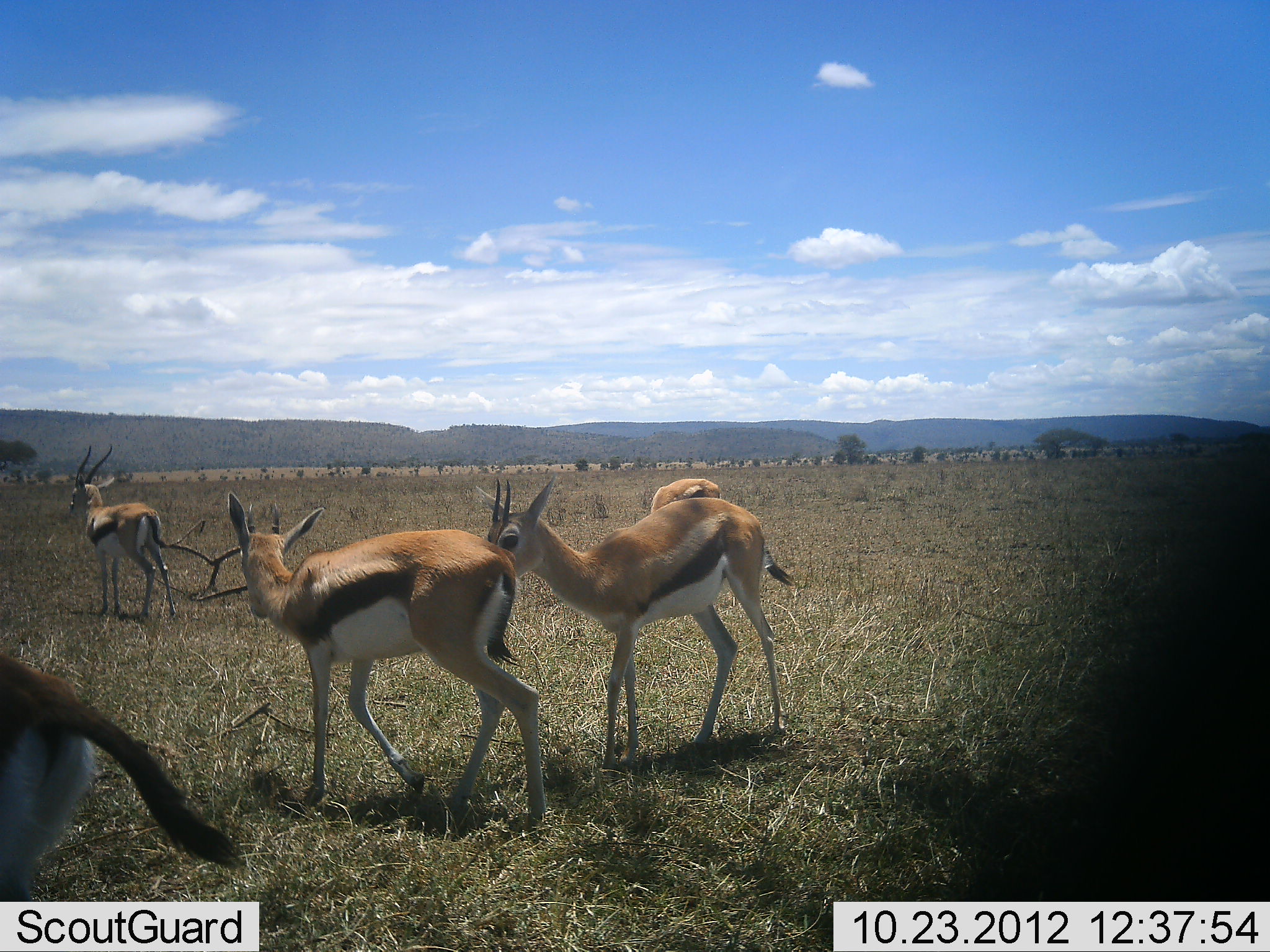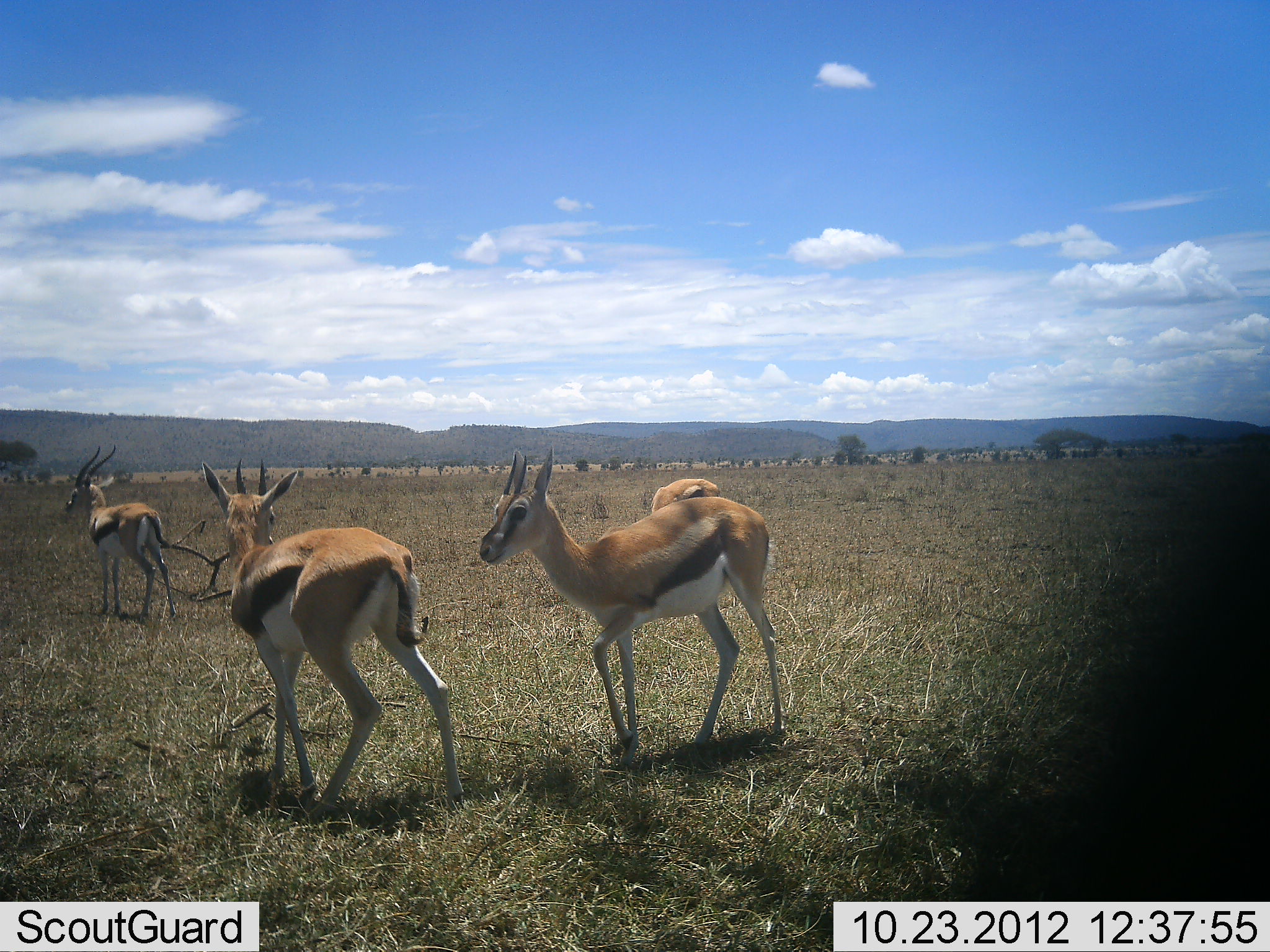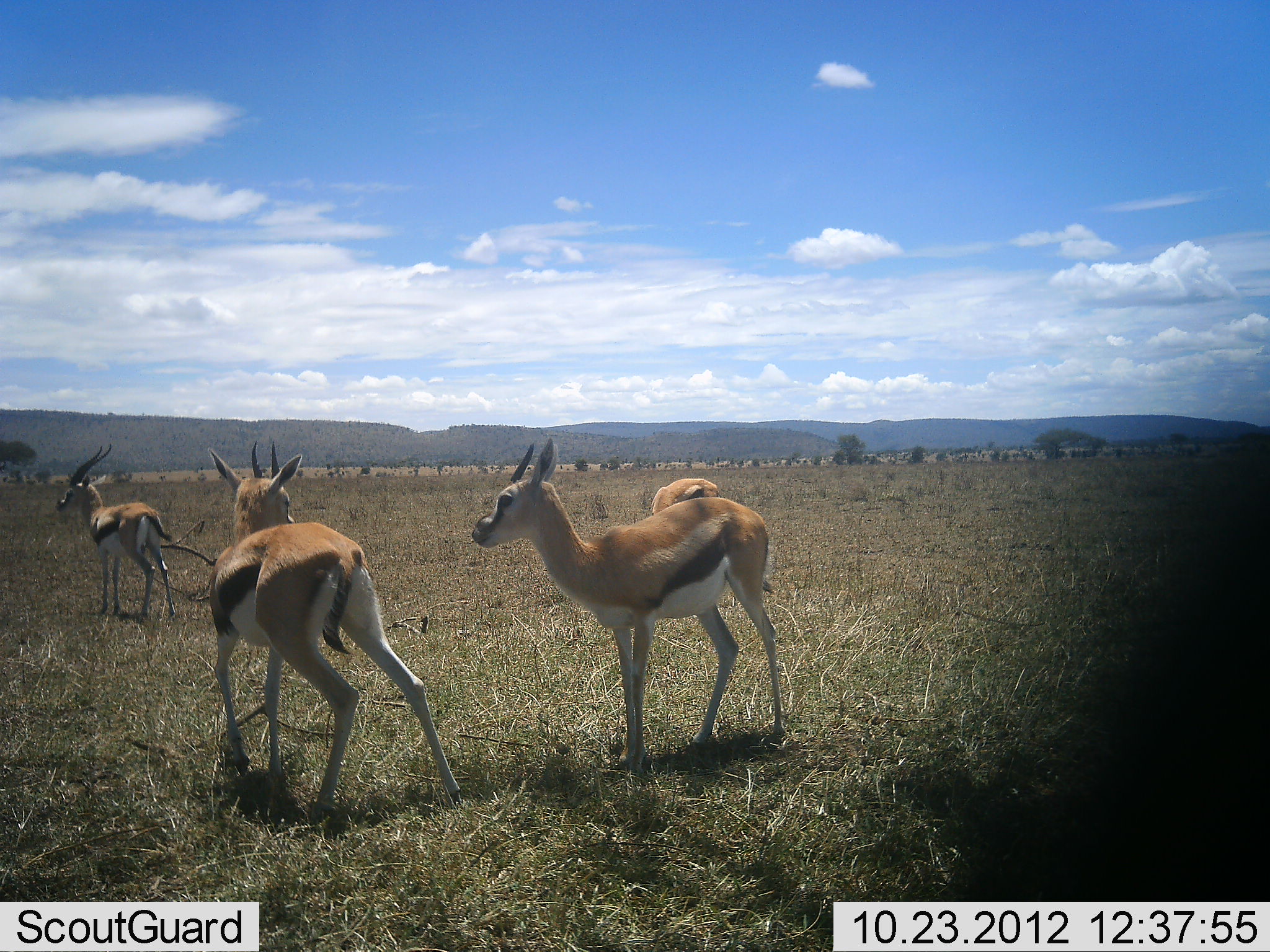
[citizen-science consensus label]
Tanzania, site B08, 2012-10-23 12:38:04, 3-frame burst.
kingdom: Animalia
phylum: Chordata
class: Mammalia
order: Artiodactyla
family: Bovidae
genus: Eudorcas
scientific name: Eudorcas thomsonii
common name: thomson's gazelle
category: gazellethomsons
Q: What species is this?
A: Gazellethomsons (thomson's gazelle) (Eudorcas thomsonii).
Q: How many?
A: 5.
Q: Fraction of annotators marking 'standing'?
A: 90%.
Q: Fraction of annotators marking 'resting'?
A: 10%.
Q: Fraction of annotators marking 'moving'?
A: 80%.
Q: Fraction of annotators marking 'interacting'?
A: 20%.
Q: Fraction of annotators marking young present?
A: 10%.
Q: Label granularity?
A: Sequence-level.